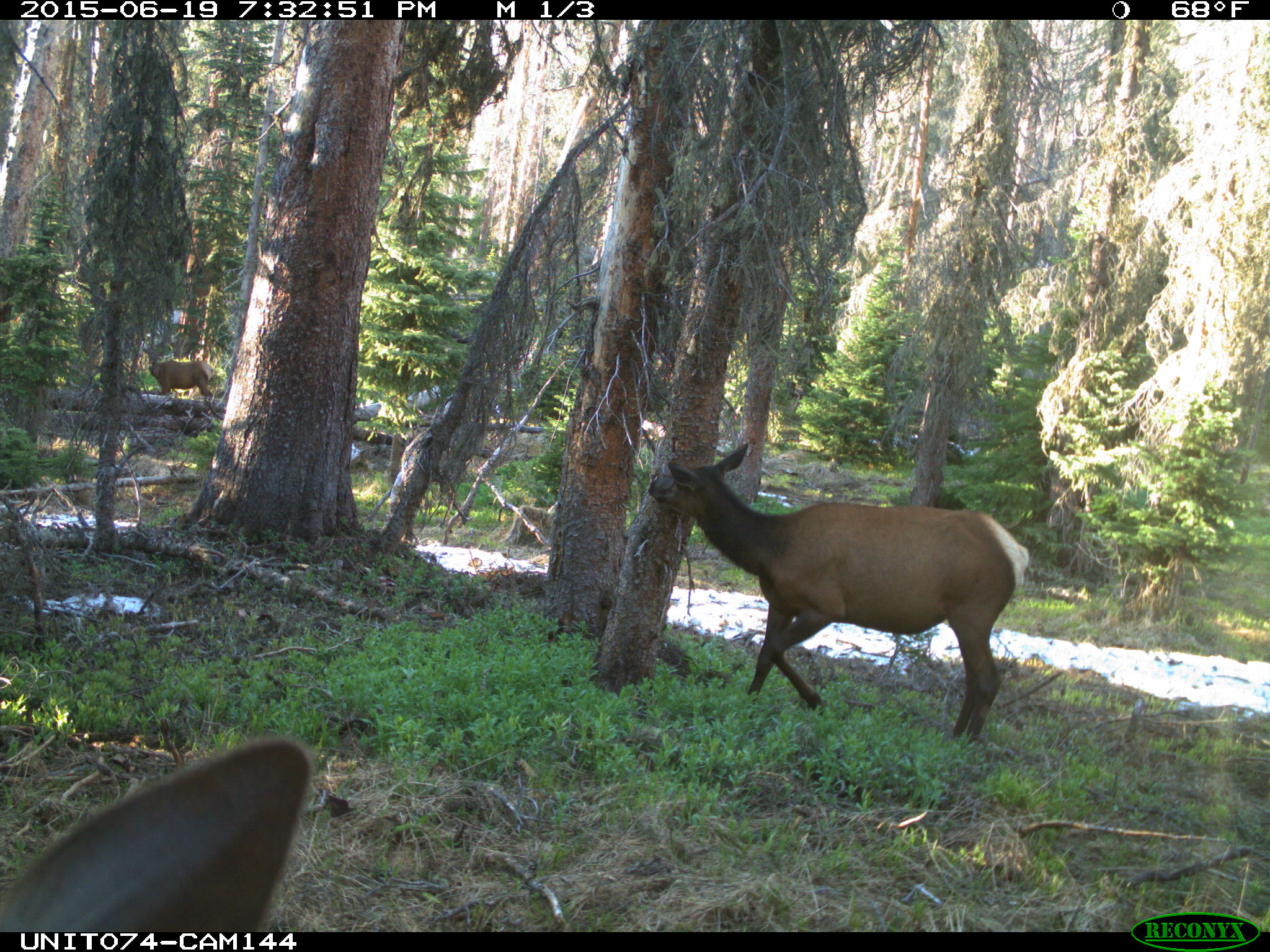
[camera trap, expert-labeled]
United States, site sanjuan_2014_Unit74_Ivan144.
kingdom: Animalia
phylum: Chordata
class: Mammalia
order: Artiodactyla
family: Cervidae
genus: Cervus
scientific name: Cervus elaphus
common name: red deer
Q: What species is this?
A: Cervus elaphus (red deer).